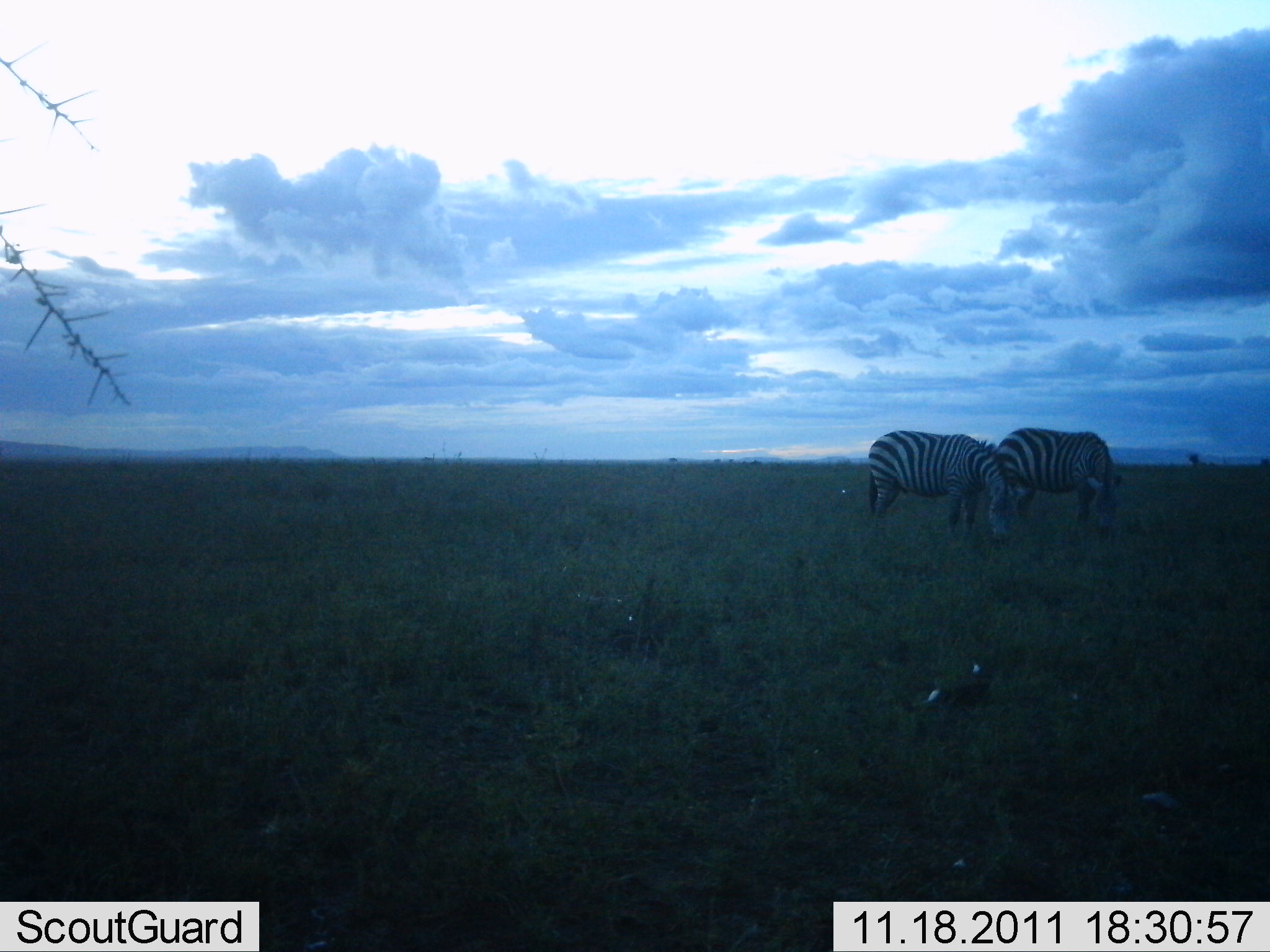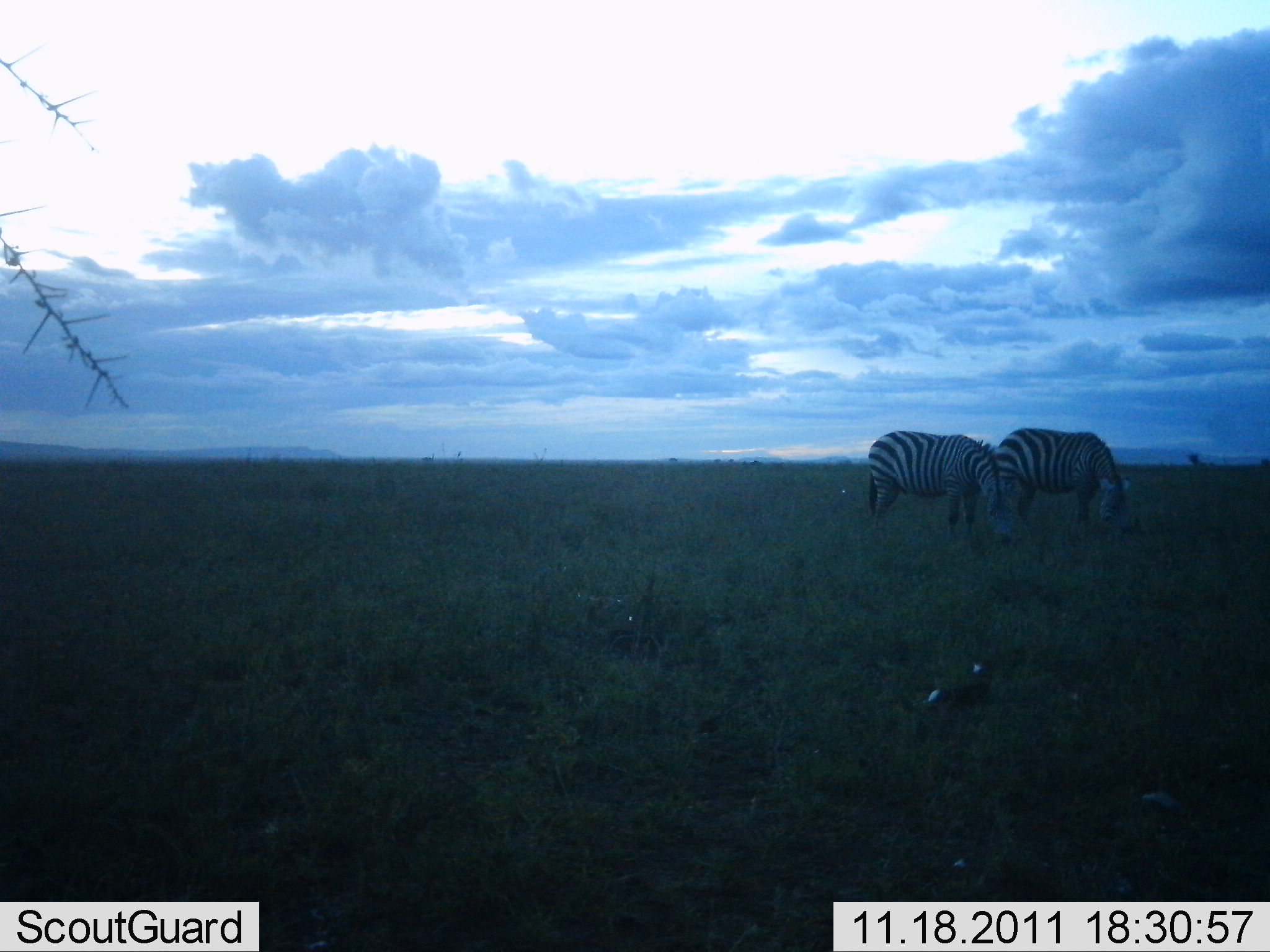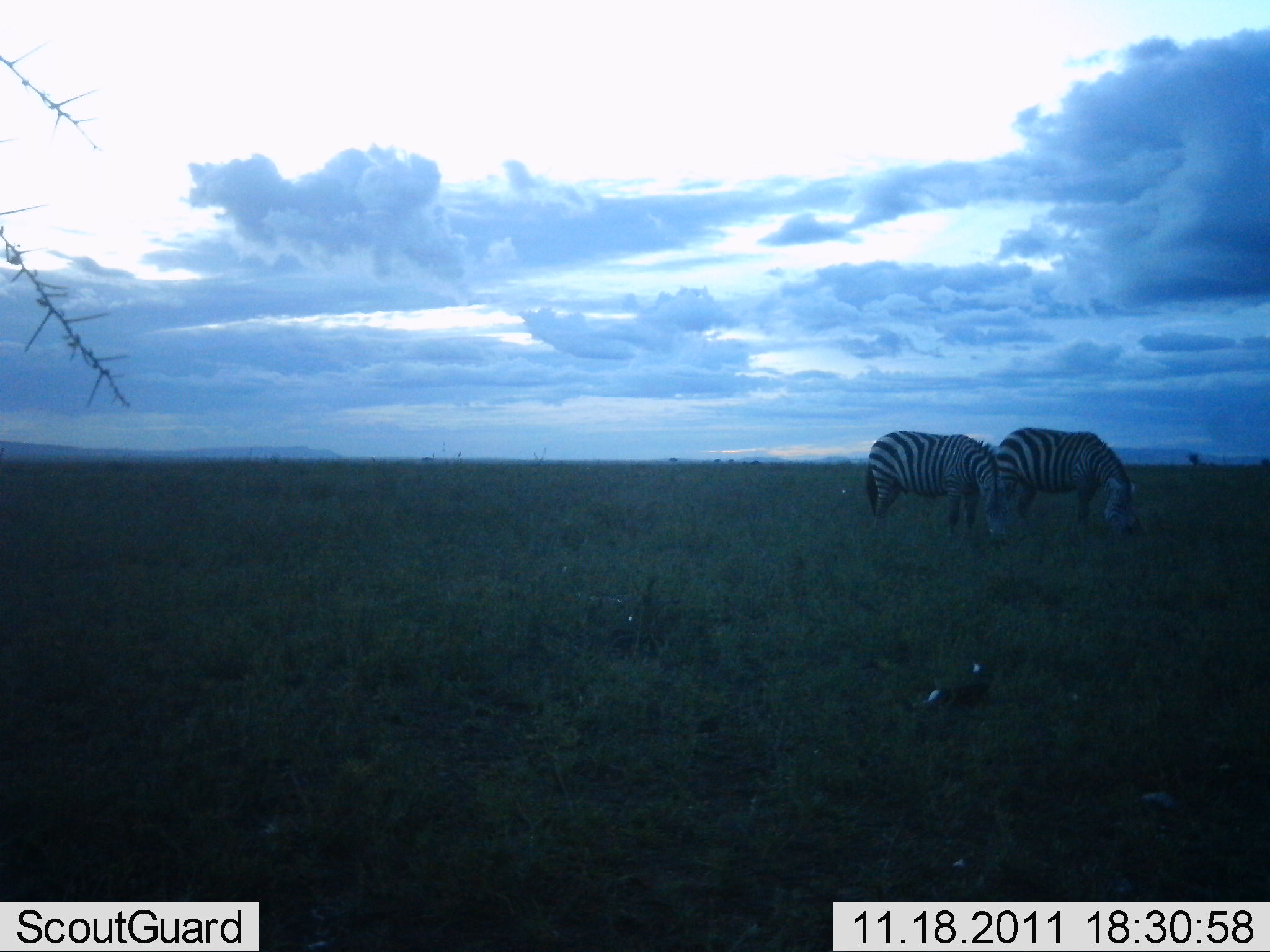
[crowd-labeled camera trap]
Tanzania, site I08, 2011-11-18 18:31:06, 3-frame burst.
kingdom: Animalia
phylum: Chordata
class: Mammalia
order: Perissodactyla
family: Equidae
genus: Equus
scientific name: Equus quagga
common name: plains zebra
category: zebra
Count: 2.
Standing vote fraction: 33%.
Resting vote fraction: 8%.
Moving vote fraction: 8%.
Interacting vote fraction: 8%.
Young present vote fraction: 0%.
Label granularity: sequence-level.